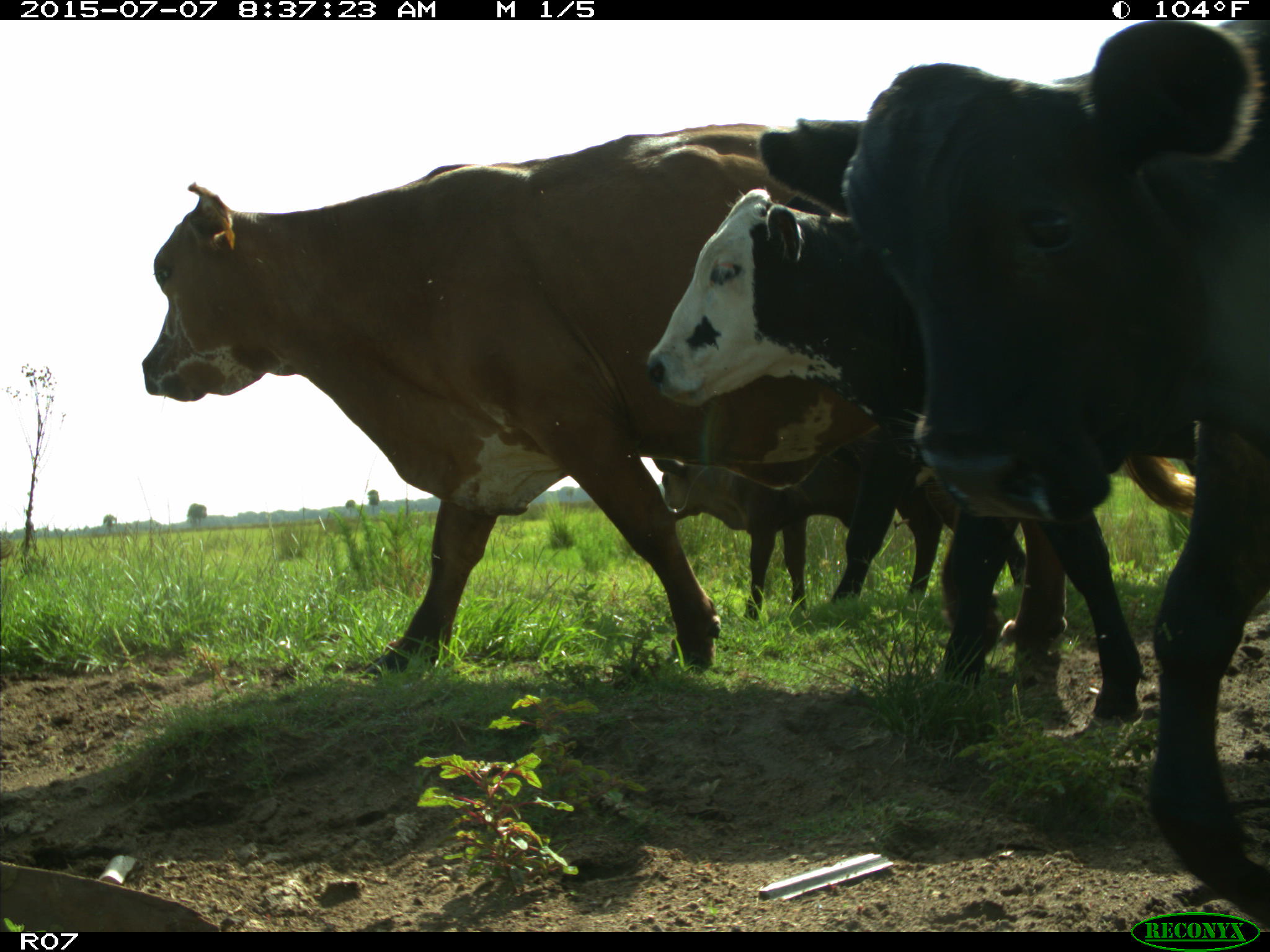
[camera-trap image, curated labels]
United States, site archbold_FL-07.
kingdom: Animalia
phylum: Chordata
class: Mammalia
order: Artiodactyla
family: Bovidae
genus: Bos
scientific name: Bos taurus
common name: domestic cow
Bos taurus (domestic cow).